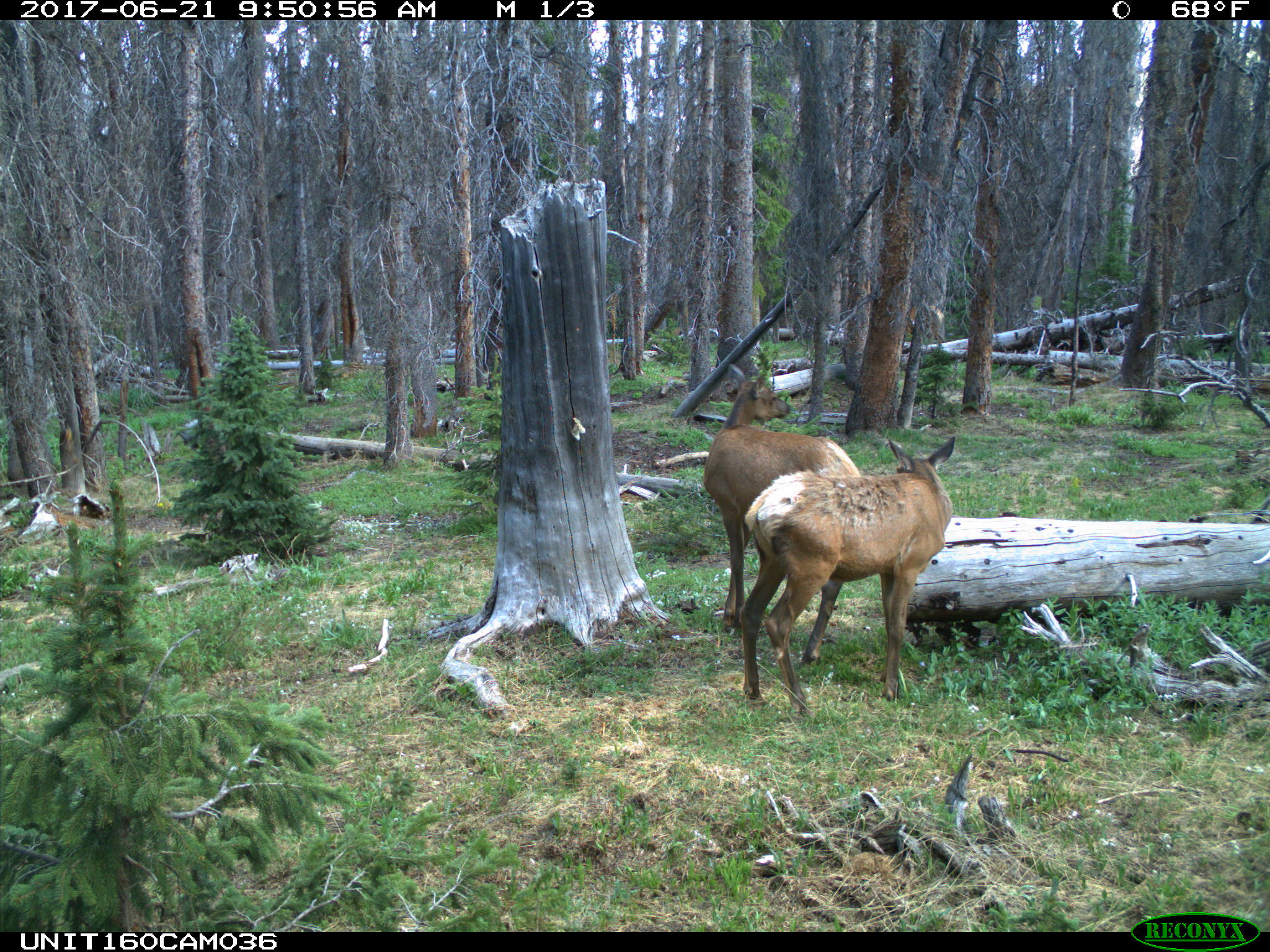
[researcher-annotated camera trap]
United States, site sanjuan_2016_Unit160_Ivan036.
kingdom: Animalia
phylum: Chordata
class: Mammalia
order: Artiodactyla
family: Cervidae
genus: Cervus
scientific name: Cervus elaphus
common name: red deer